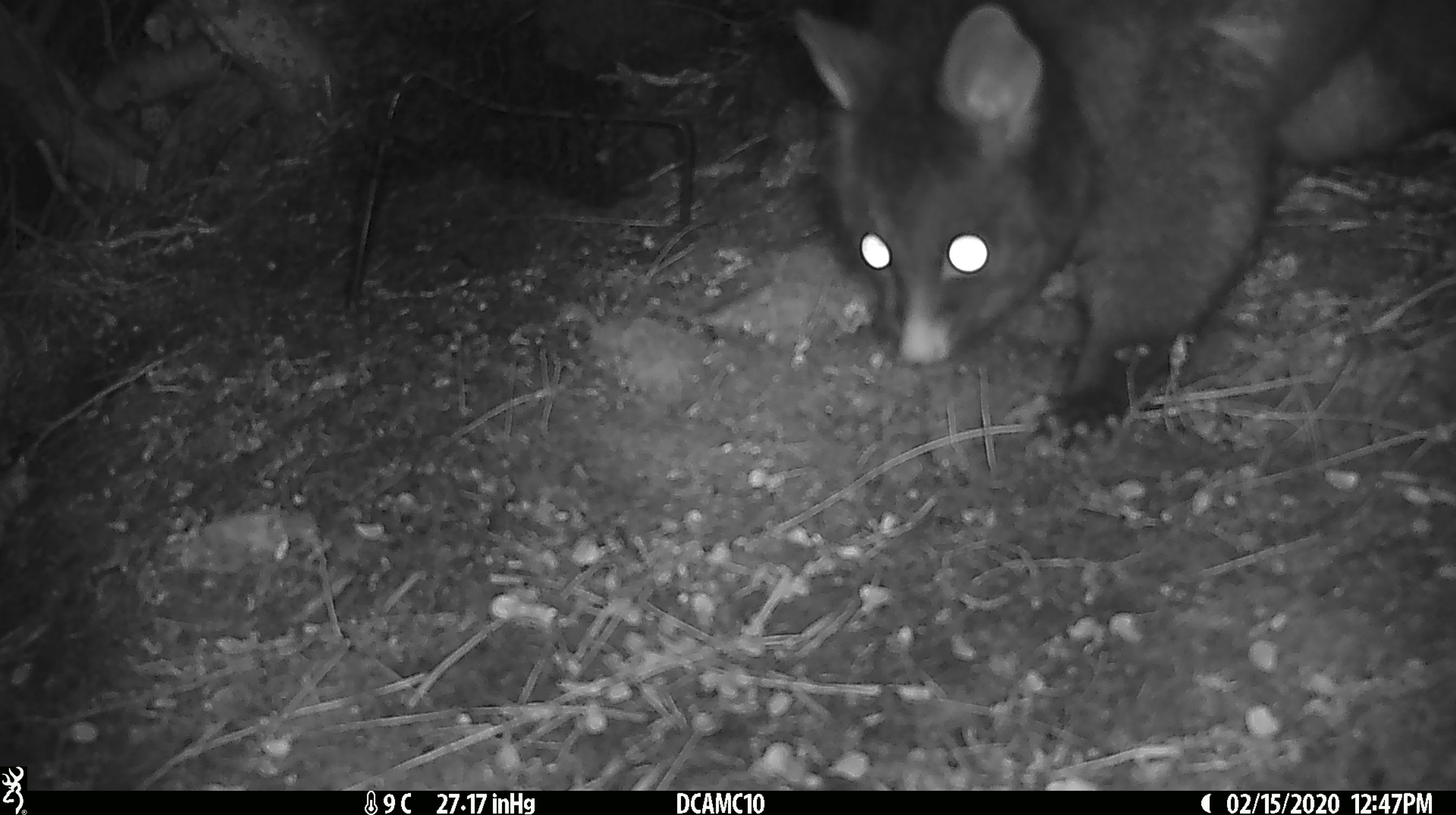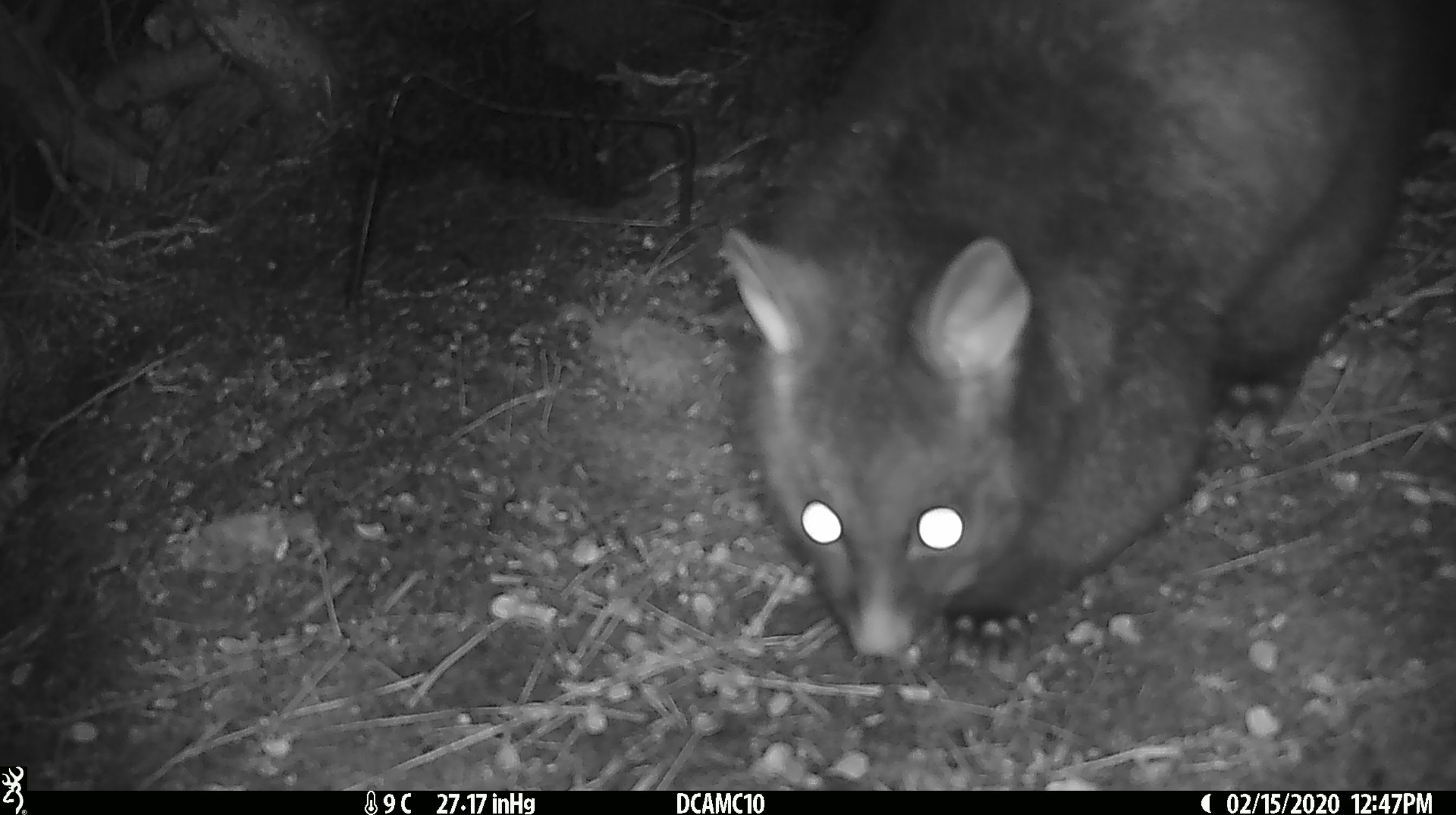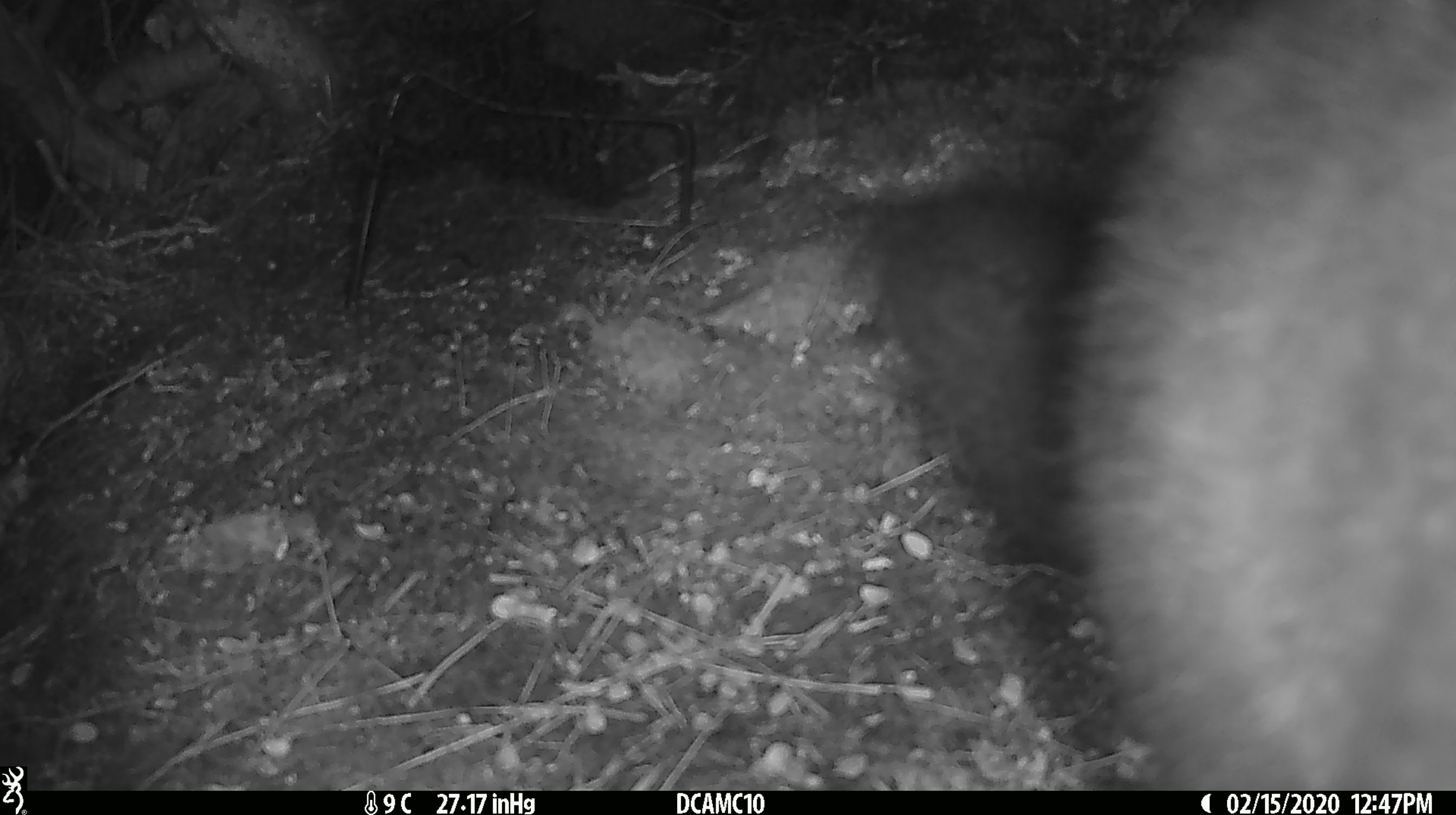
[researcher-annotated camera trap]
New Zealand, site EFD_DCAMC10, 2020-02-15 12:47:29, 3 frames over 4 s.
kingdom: Animalia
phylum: Chordata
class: Mammalia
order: Diprotodontia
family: Phalangeridae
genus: Trichosurus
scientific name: Trichosurus vulpecula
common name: common brushtail possum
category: possum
Possum (common brushtail possum) (Trichosurus vulpecula).